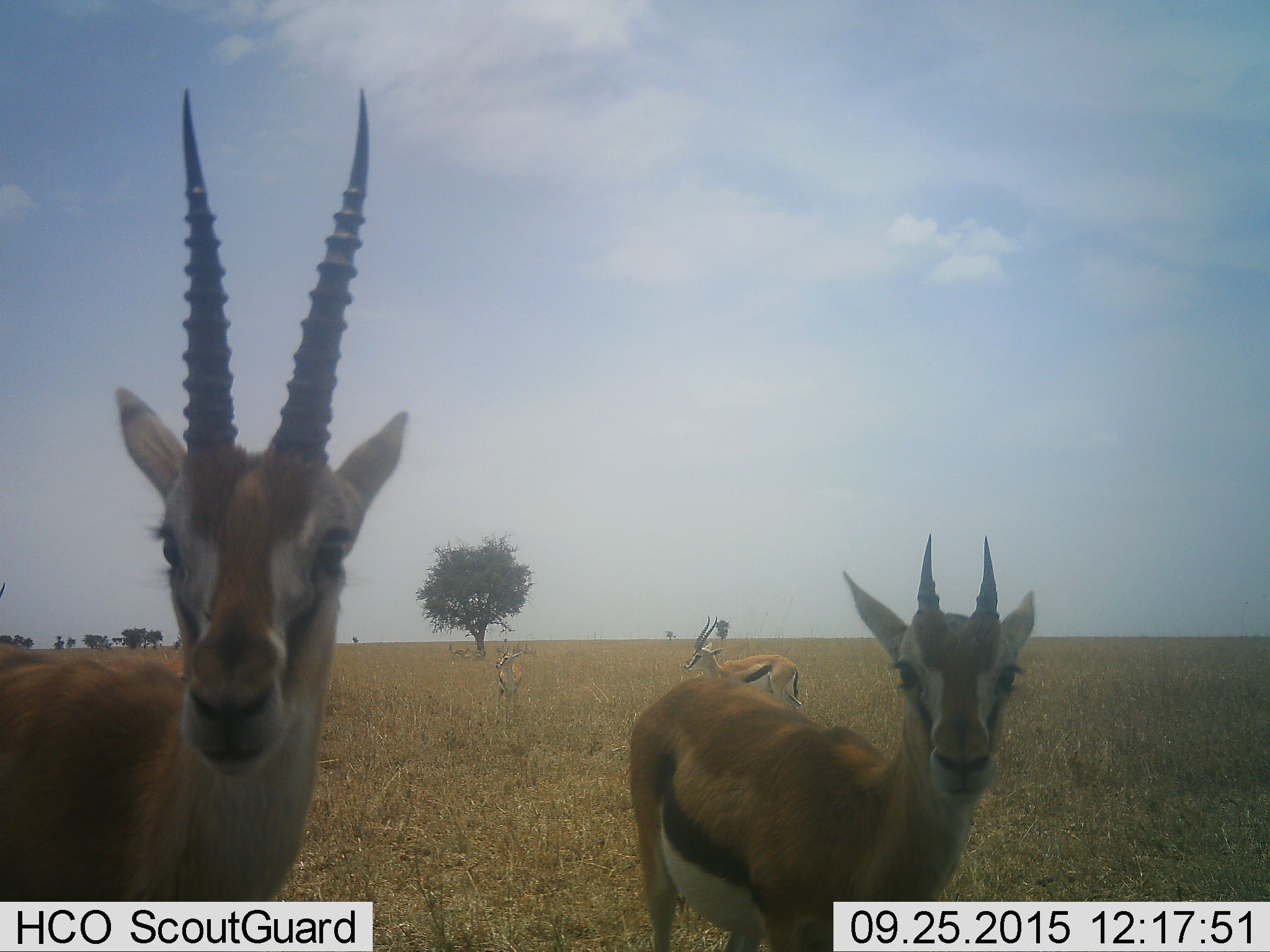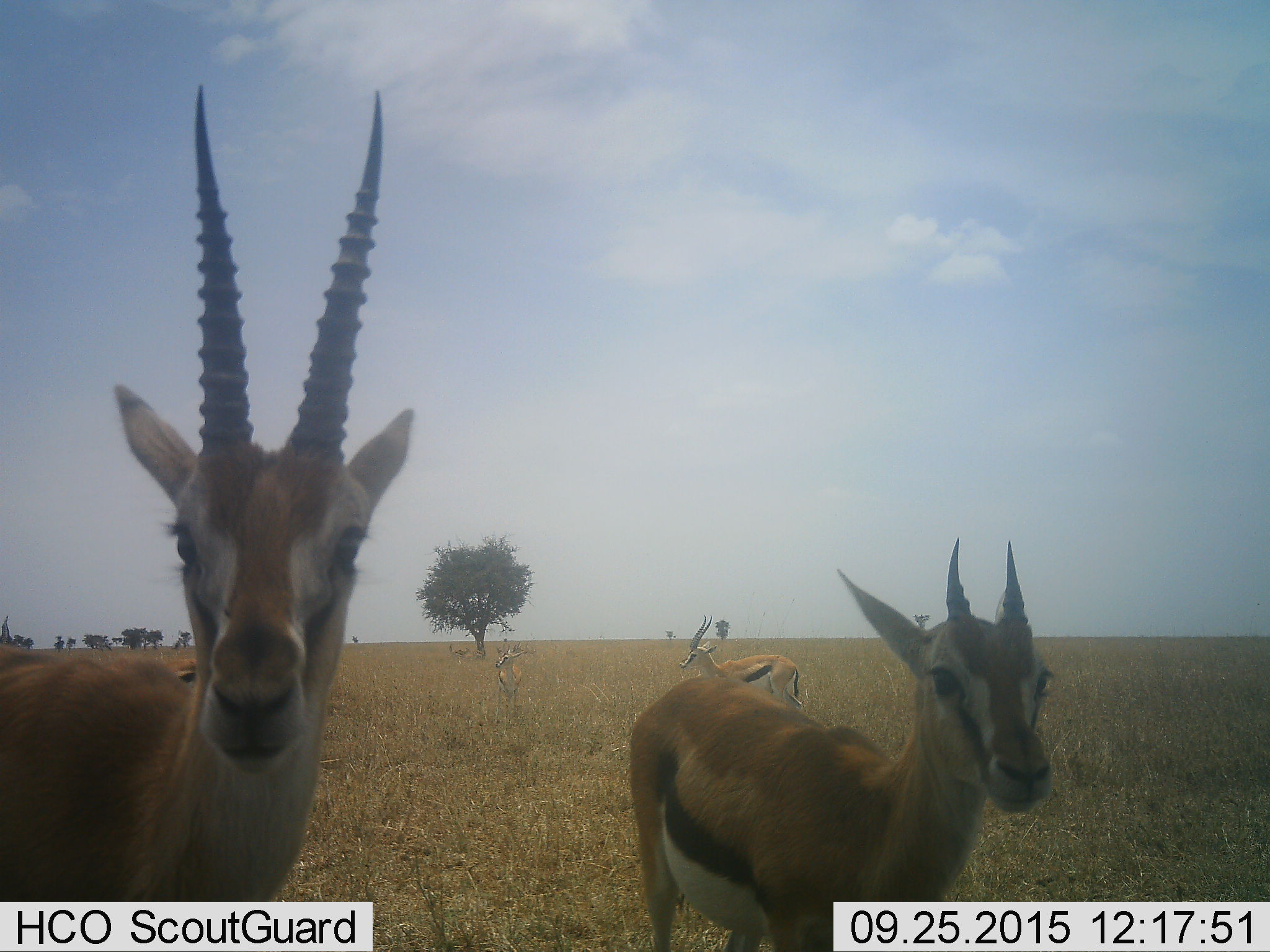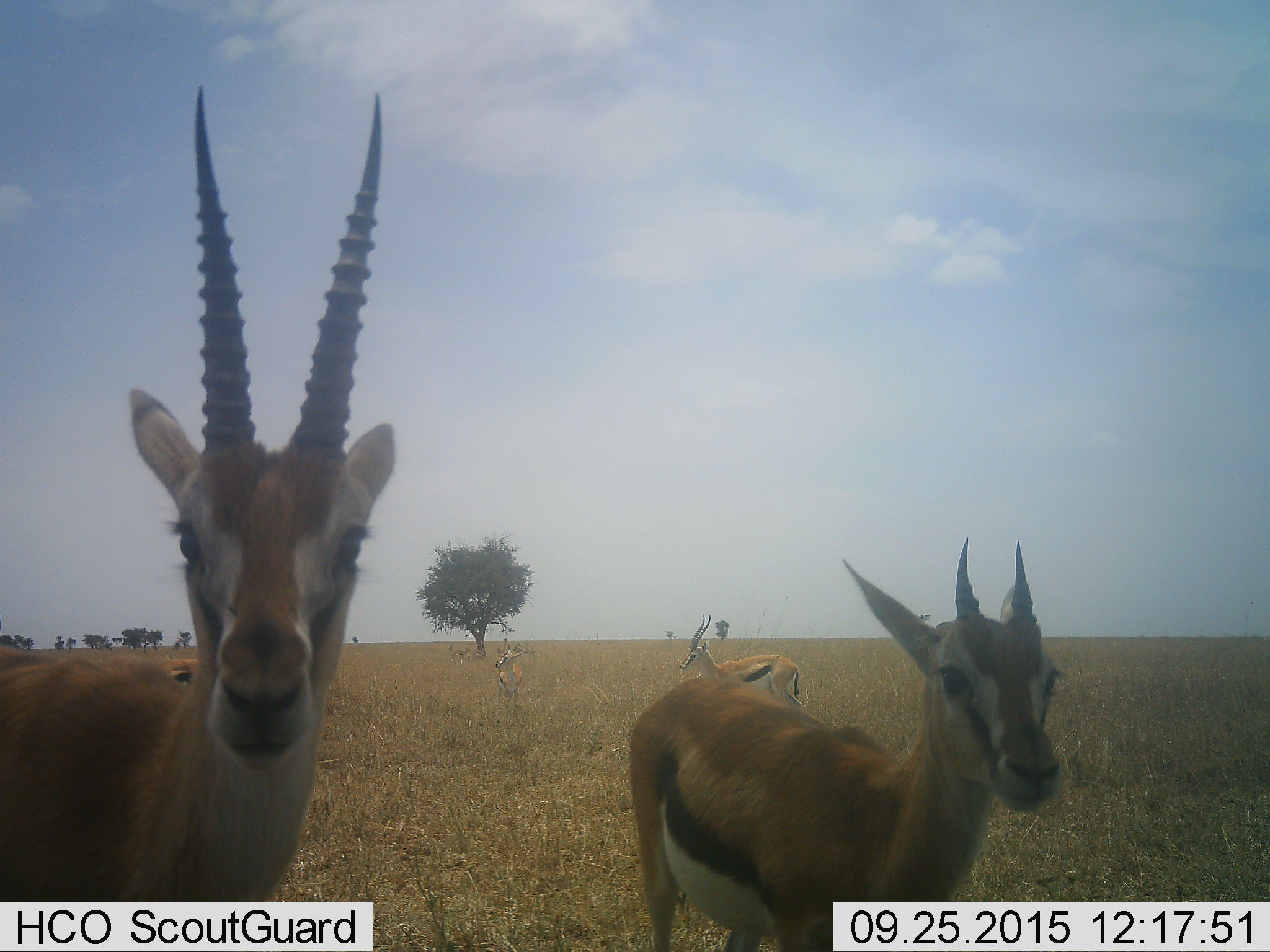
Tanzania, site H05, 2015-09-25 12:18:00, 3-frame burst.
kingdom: Animalia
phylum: Chordata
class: Mammalia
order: Artiodactyla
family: Bovidae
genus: Eudorcas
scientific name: Eudorcas thomsonii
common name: thomson's gazelle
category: gazellethomsons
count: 6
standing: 100%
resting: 20%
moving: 10%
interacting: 20%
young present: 30%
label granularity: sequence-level